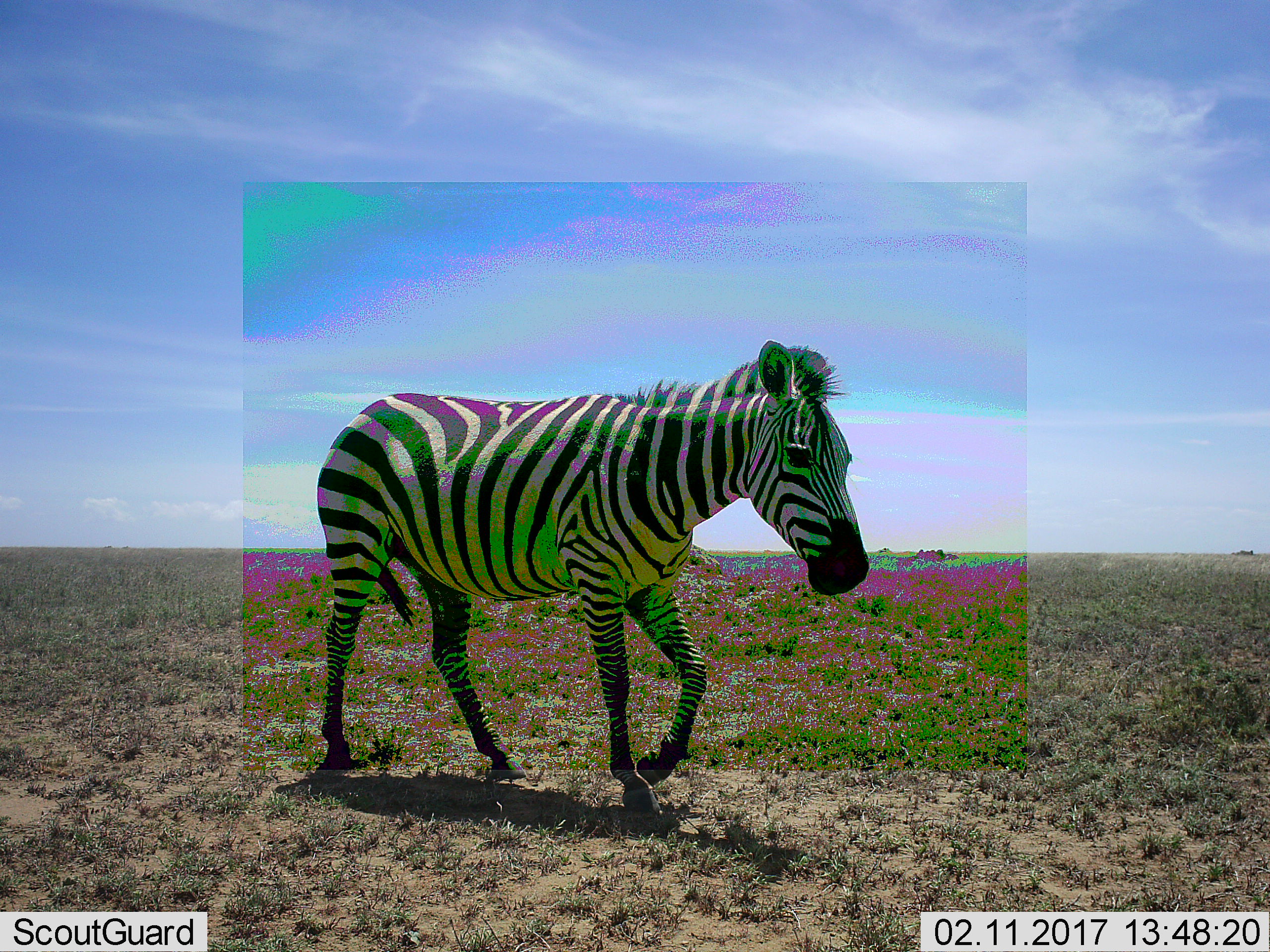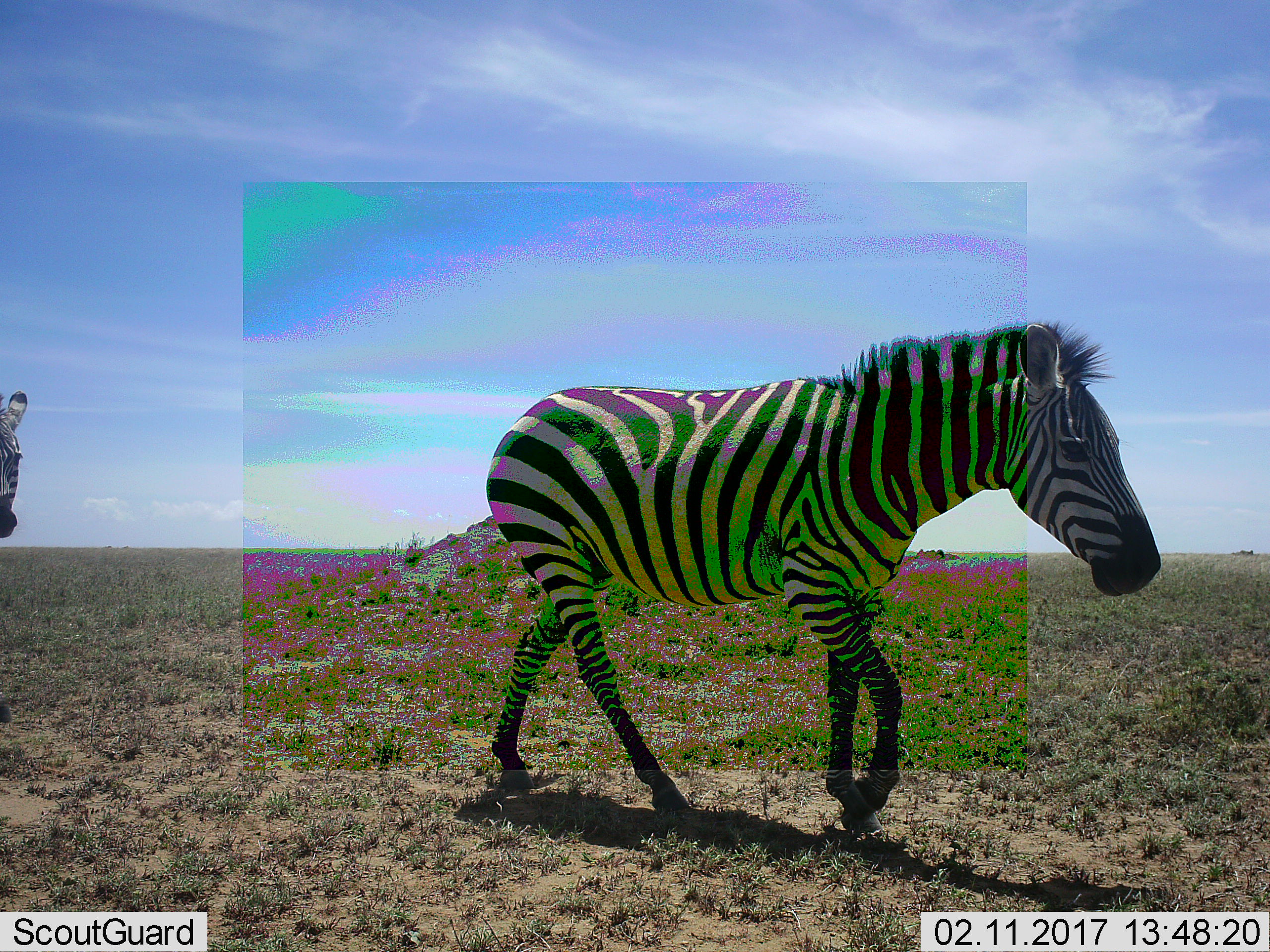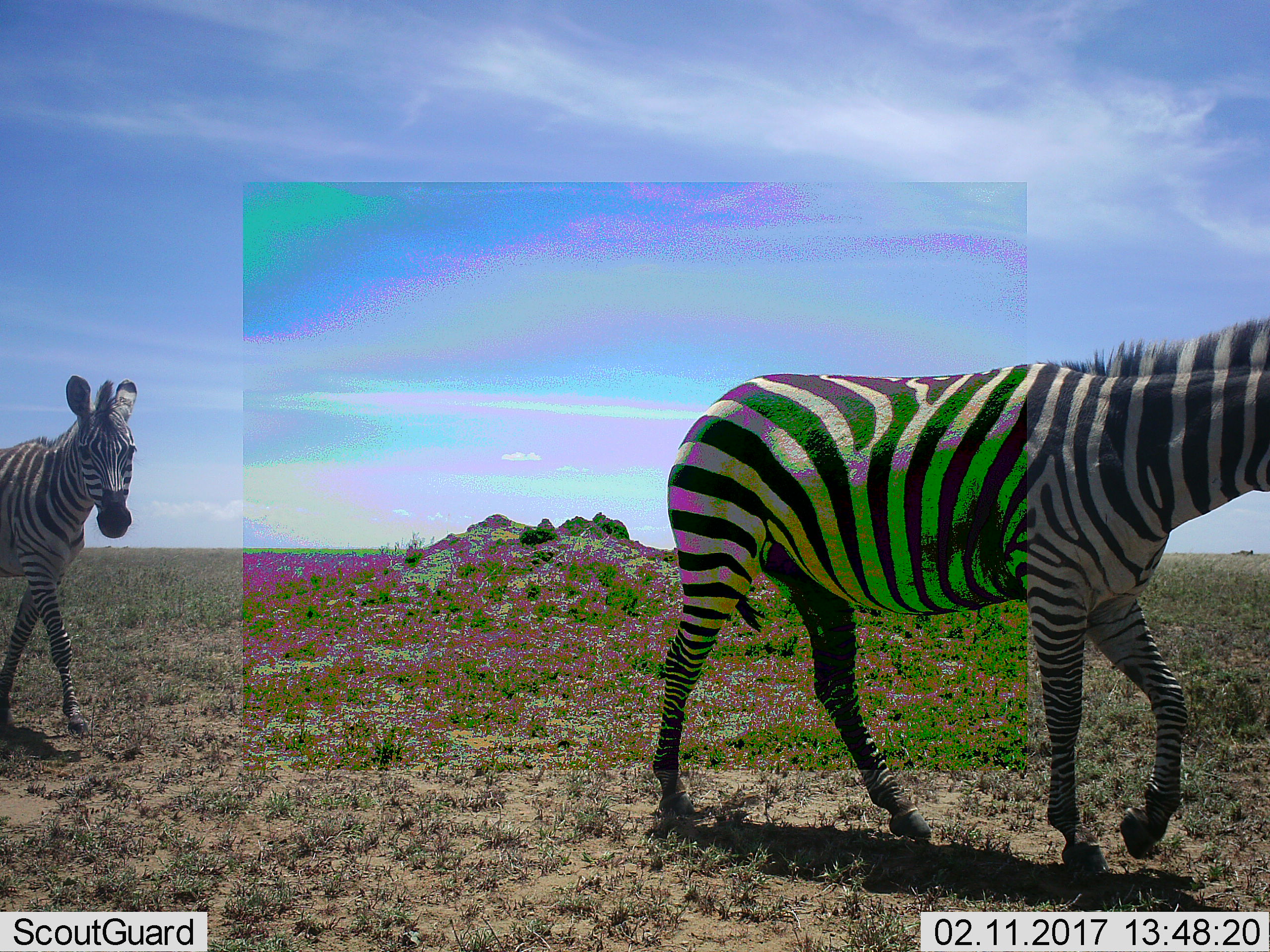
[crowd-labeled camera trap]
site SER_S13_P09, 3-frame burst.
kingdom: Animalia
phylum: Chordata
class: Mammalia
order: Perissodactyla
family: Equidae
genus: Equus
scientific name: Equus quagga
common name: plains zebra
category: zebraplains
Zebraplains (plains zebra) (Equus quagga), count 2. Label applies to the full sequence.